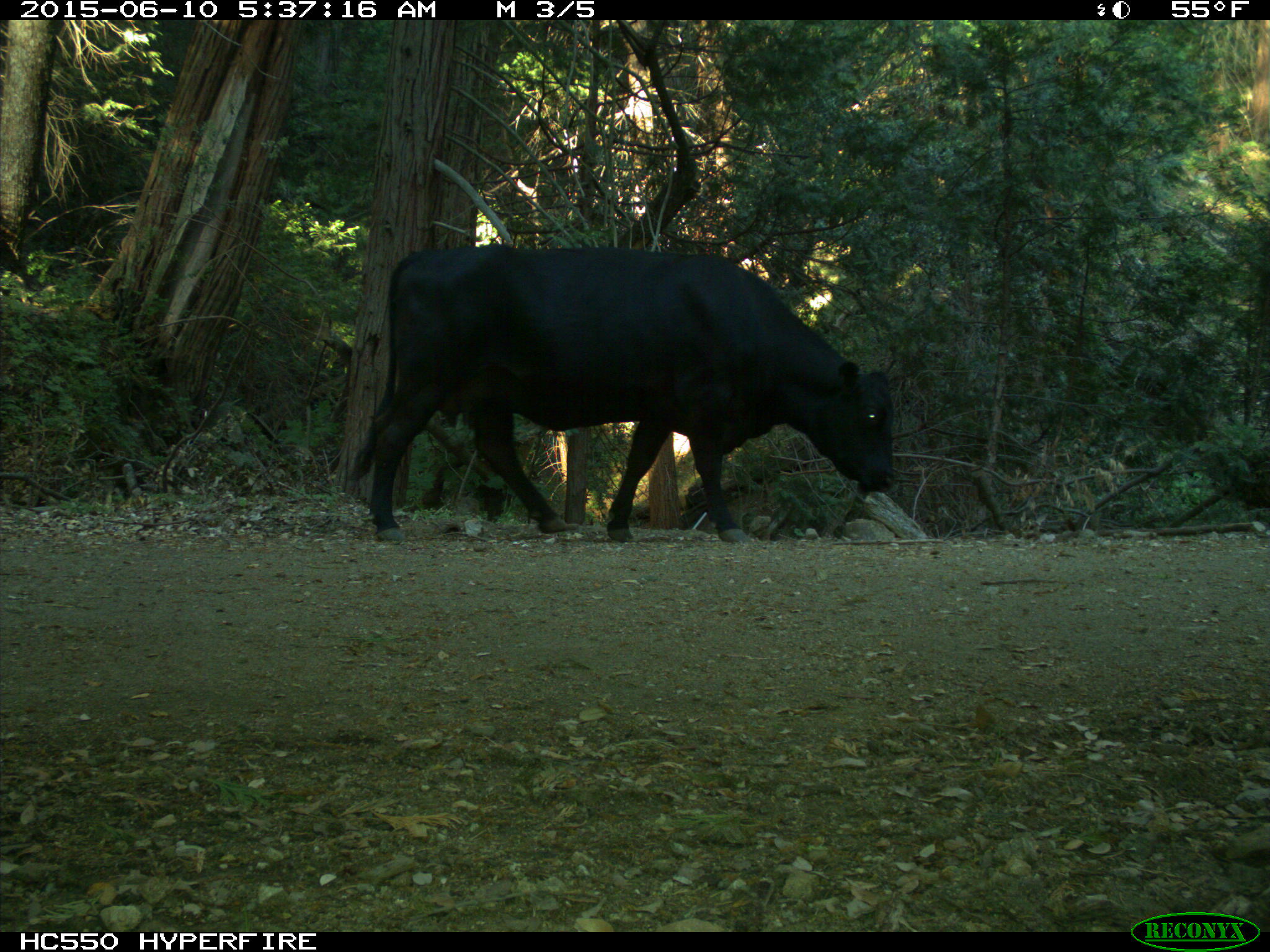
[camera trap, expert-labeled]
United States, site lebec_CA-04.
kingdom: Animalia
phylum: Chordata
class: Mammalia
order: Artiodactyla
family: Bovidae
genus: Bos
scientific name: Bos taurus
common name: domestic cow